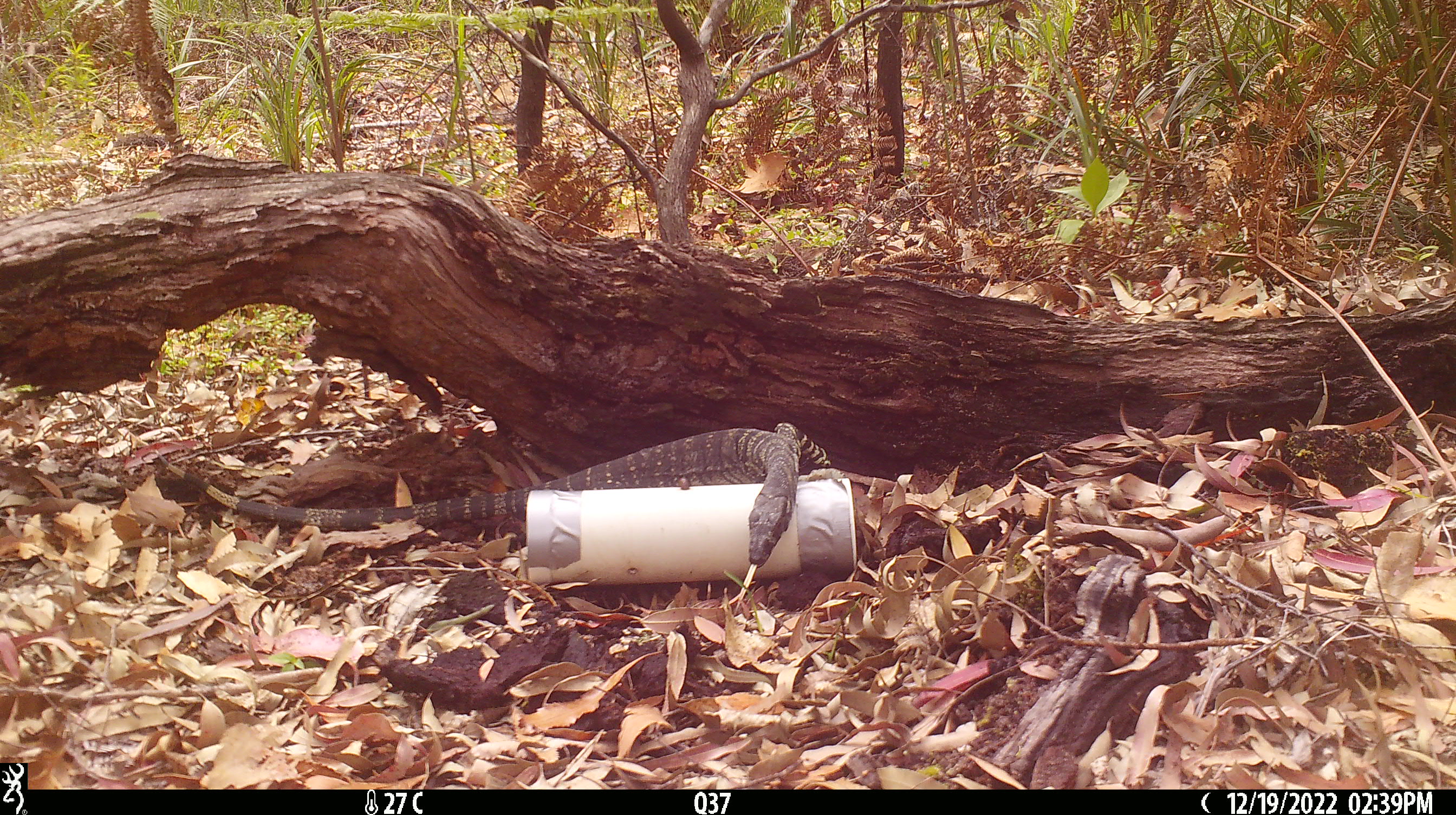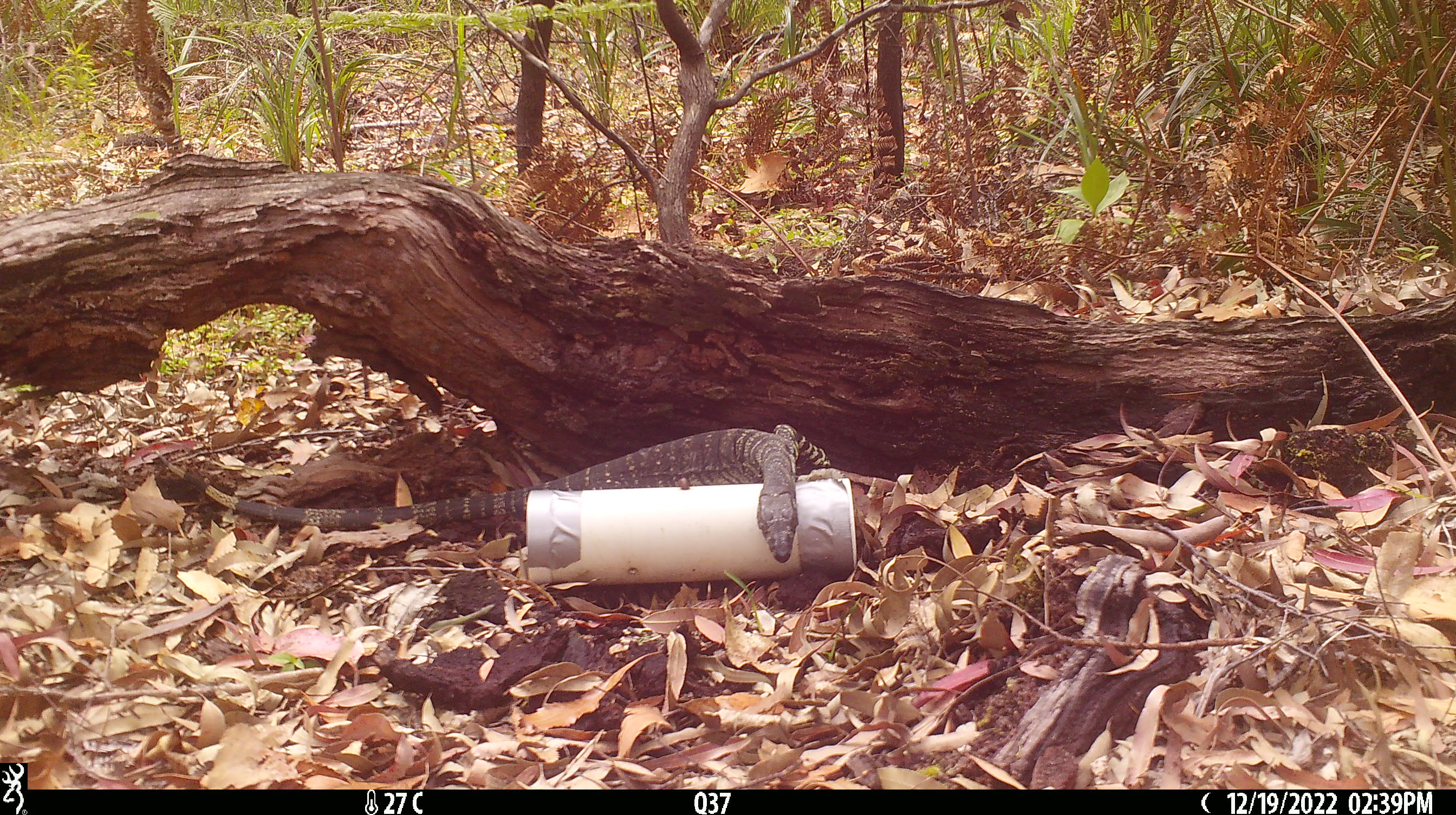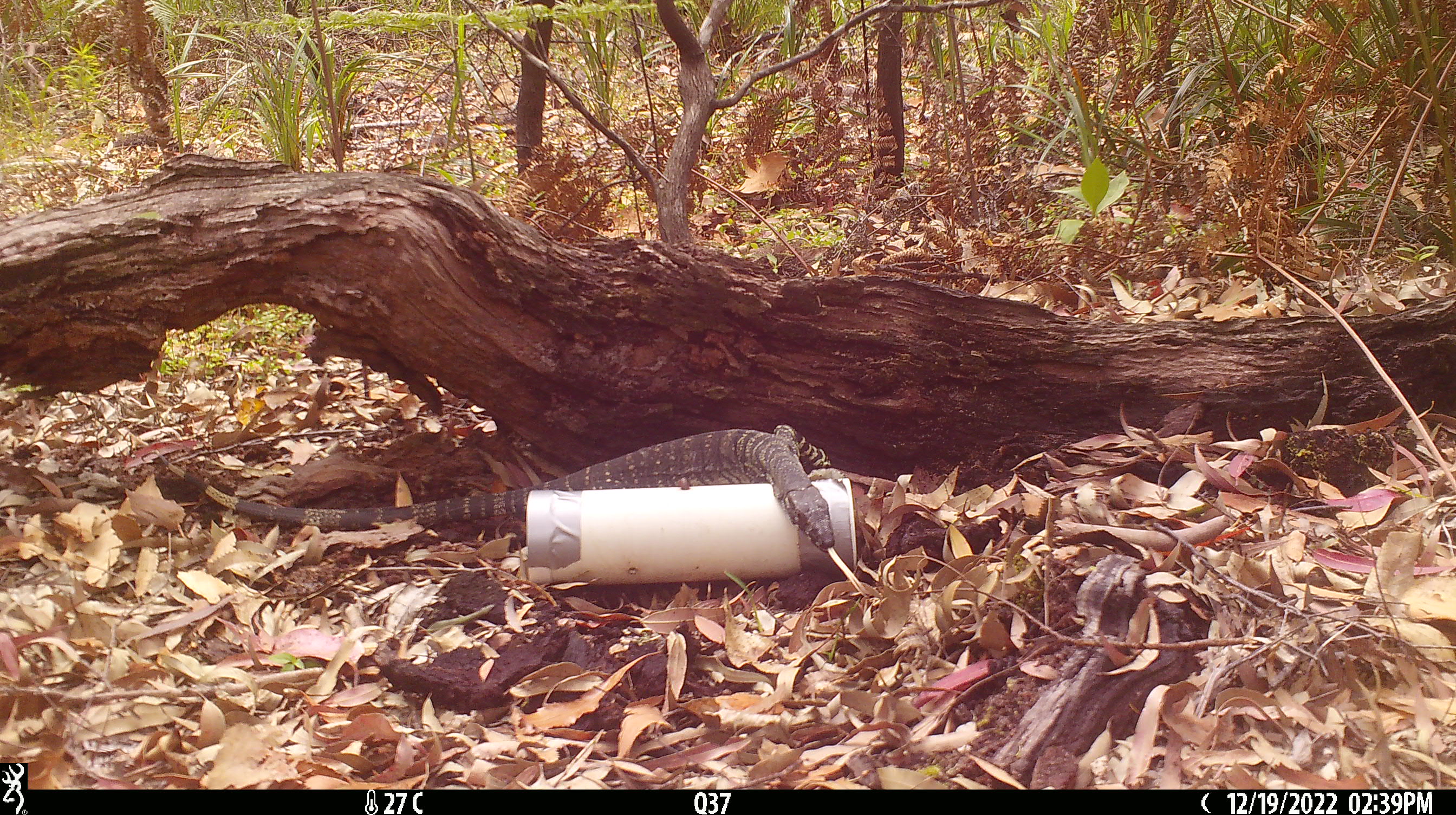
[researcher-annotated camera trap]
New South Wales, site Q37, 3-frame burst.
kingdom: Animalia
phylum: Chordata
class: Reptilia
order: Squamata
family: Varanidae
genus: Varanus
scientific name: Varanus varius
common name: lace monitor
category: goanna